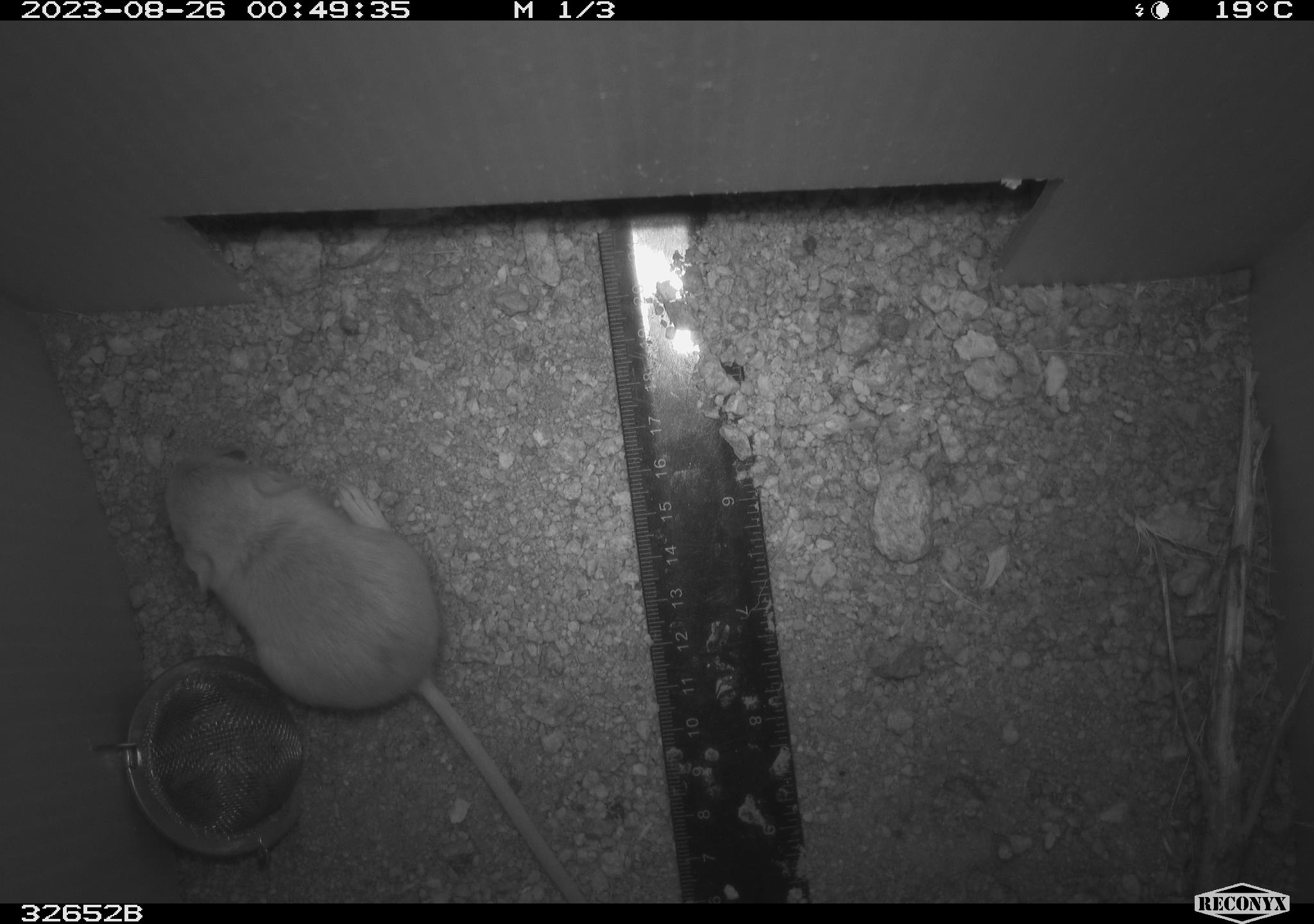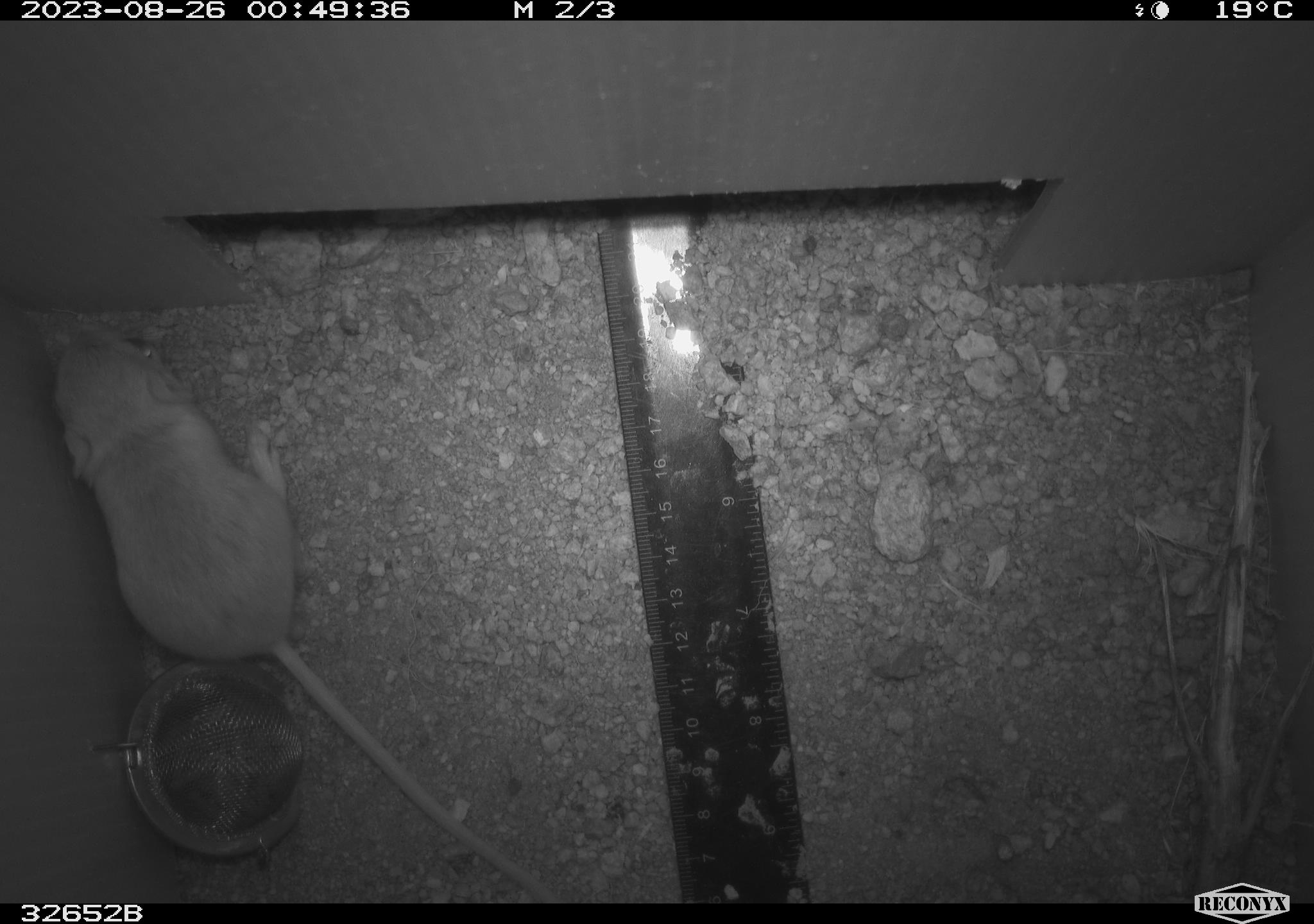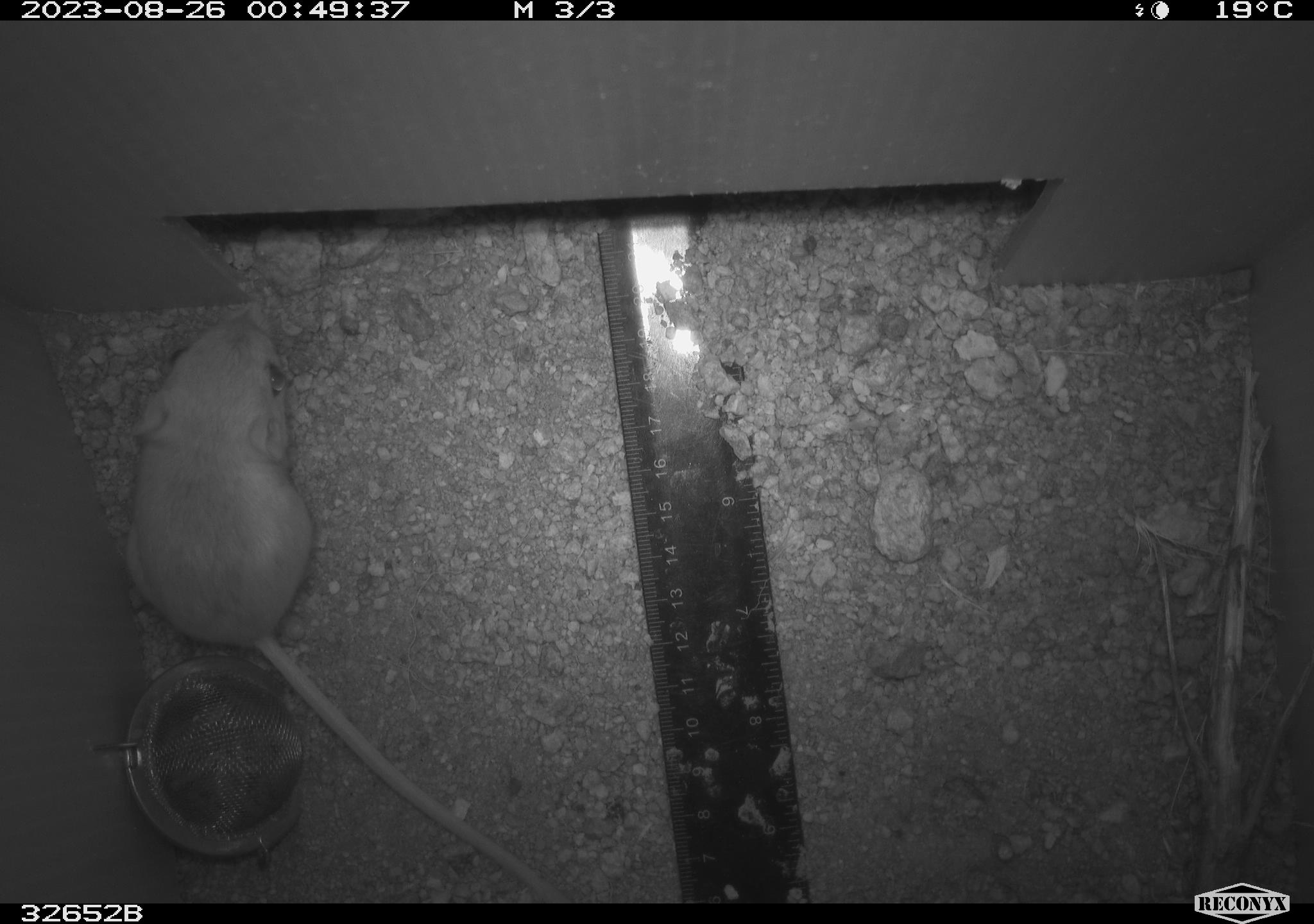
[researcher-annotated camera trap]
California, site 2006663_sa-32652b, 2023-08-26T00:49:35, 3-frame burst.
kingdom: Animalia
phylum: Chordata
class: Mammalia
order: Rodentia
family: Heteromyidae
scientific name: Heteromyidae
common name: kangaroo rats and pocket mice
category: heteromyidae family